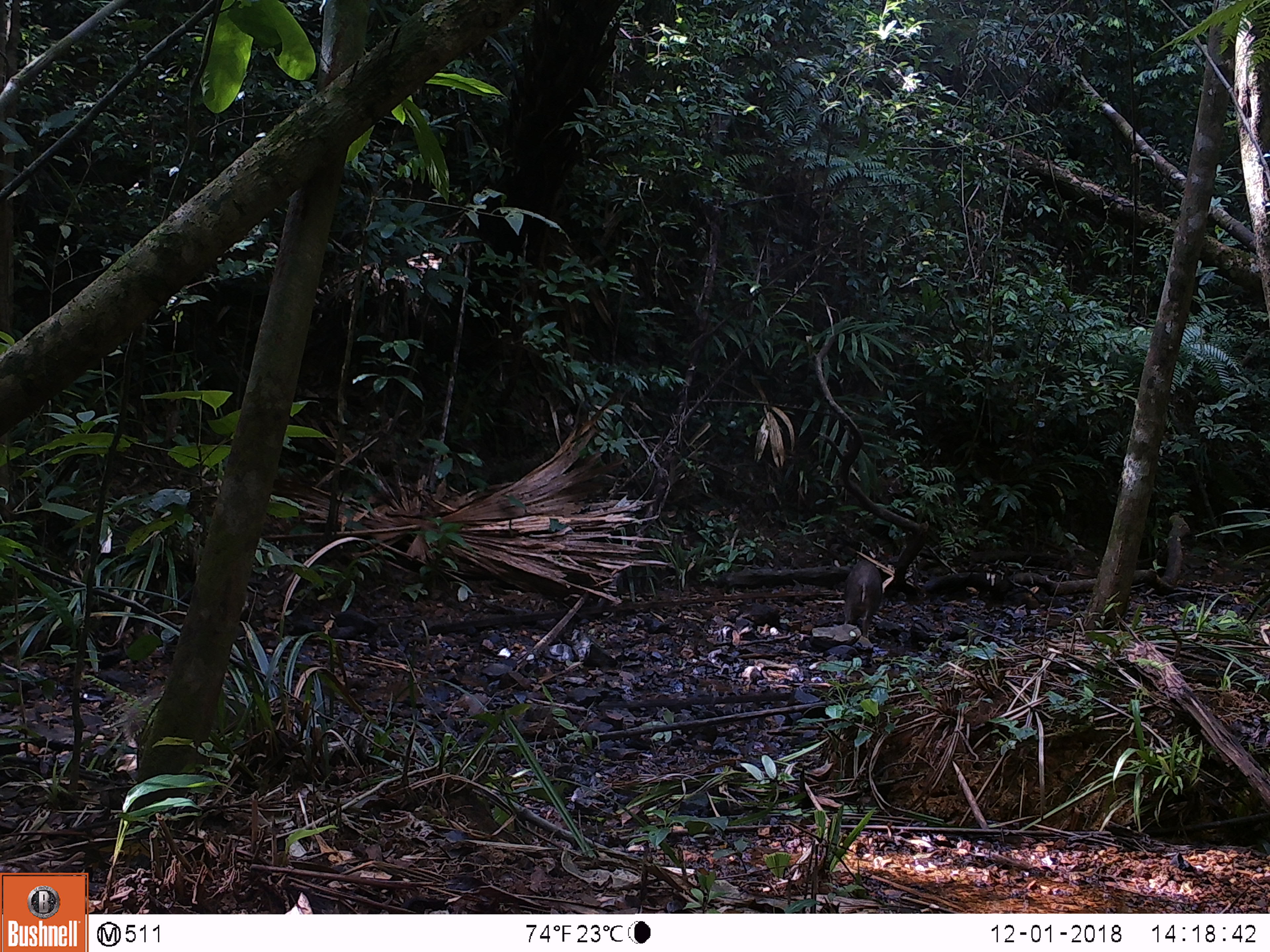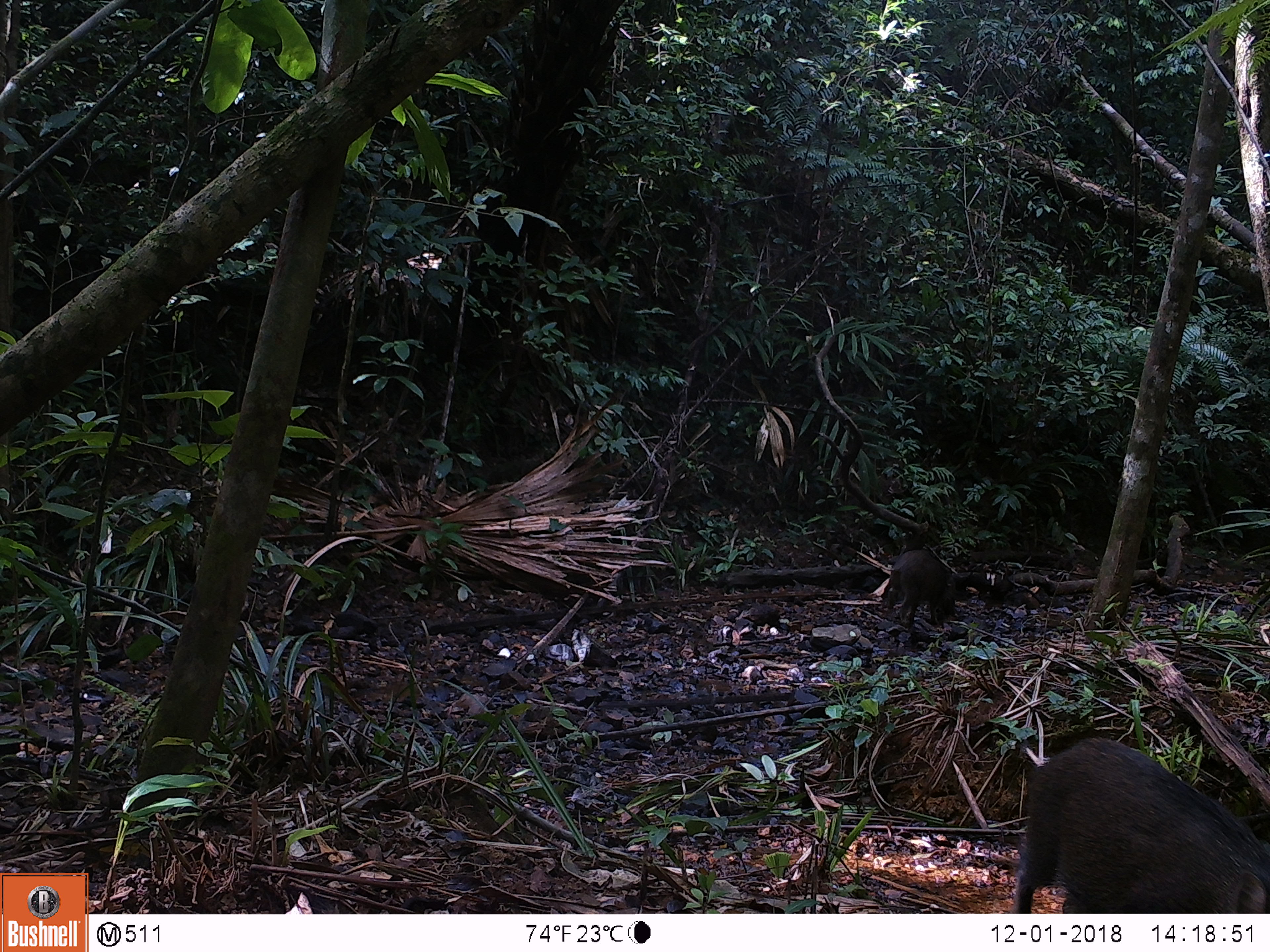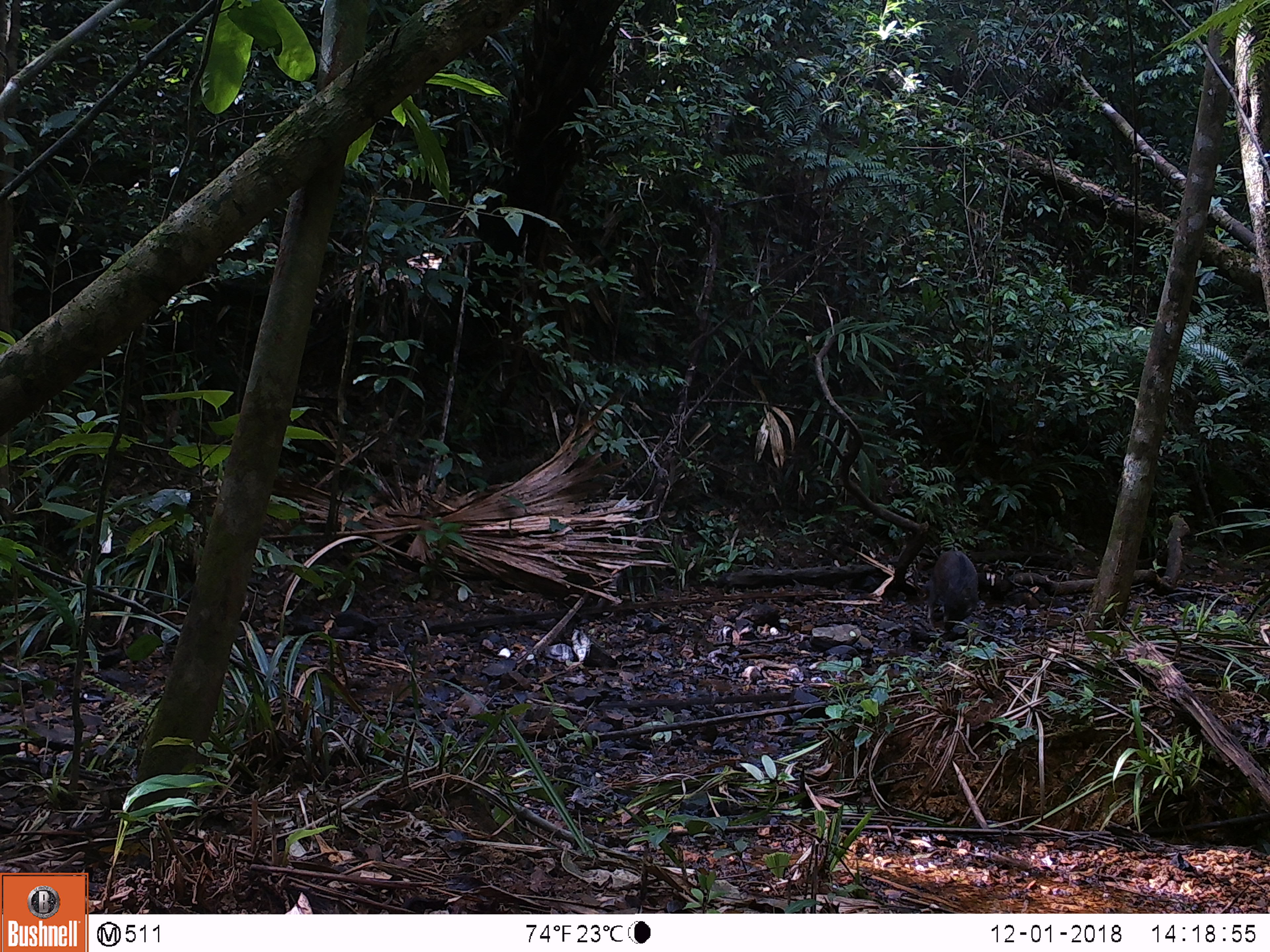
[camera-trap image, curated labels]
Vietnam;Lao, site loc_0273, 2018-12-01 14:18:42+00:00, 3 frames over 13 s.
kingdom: Animalia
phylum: Chordata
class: Mammalia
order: Artiodactyla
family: Suidae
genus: Sus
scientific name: Sus scrofa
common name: eurasian wild pig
Eurasian wild pig (Sus scrofa). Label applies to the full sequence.